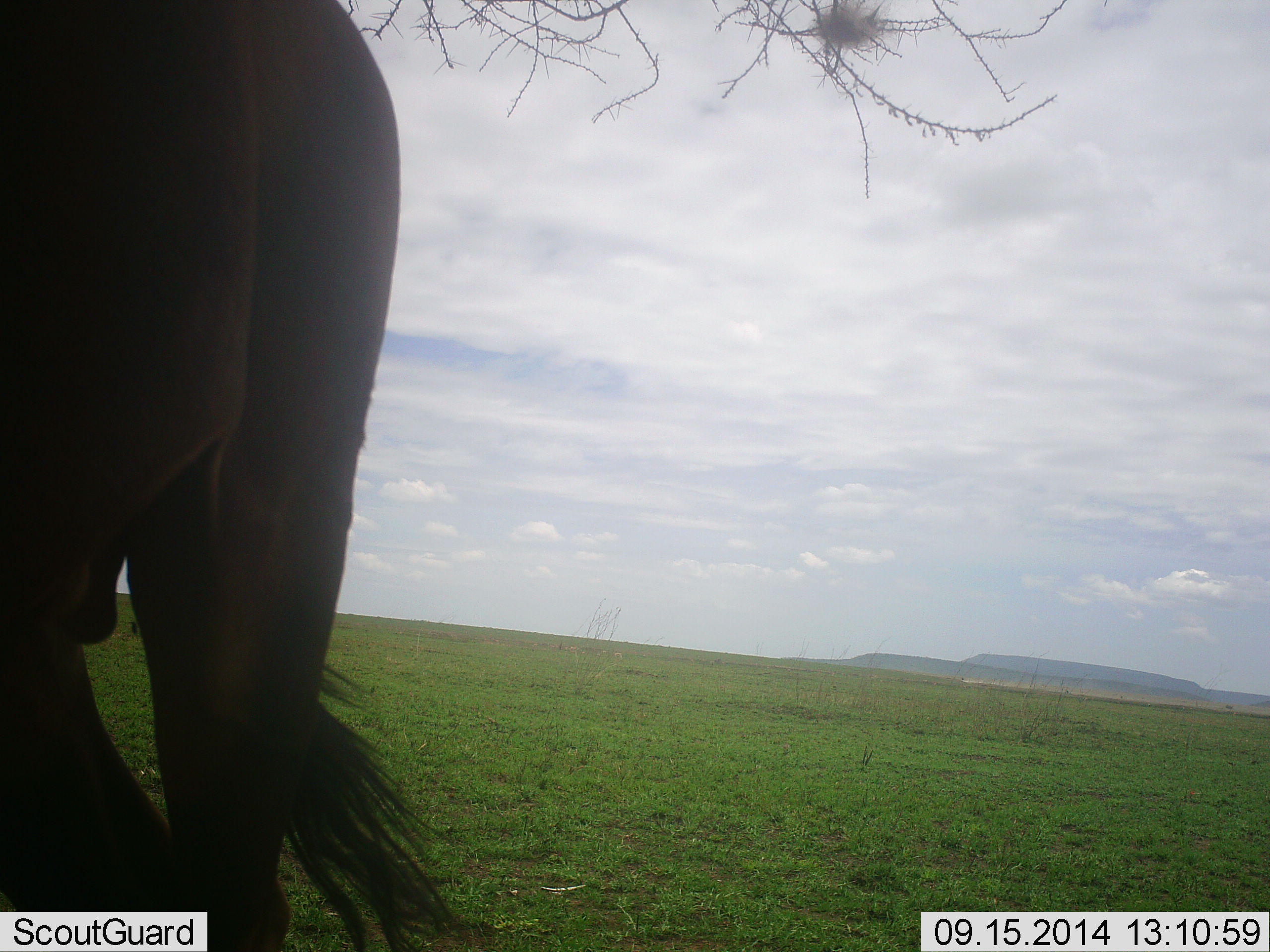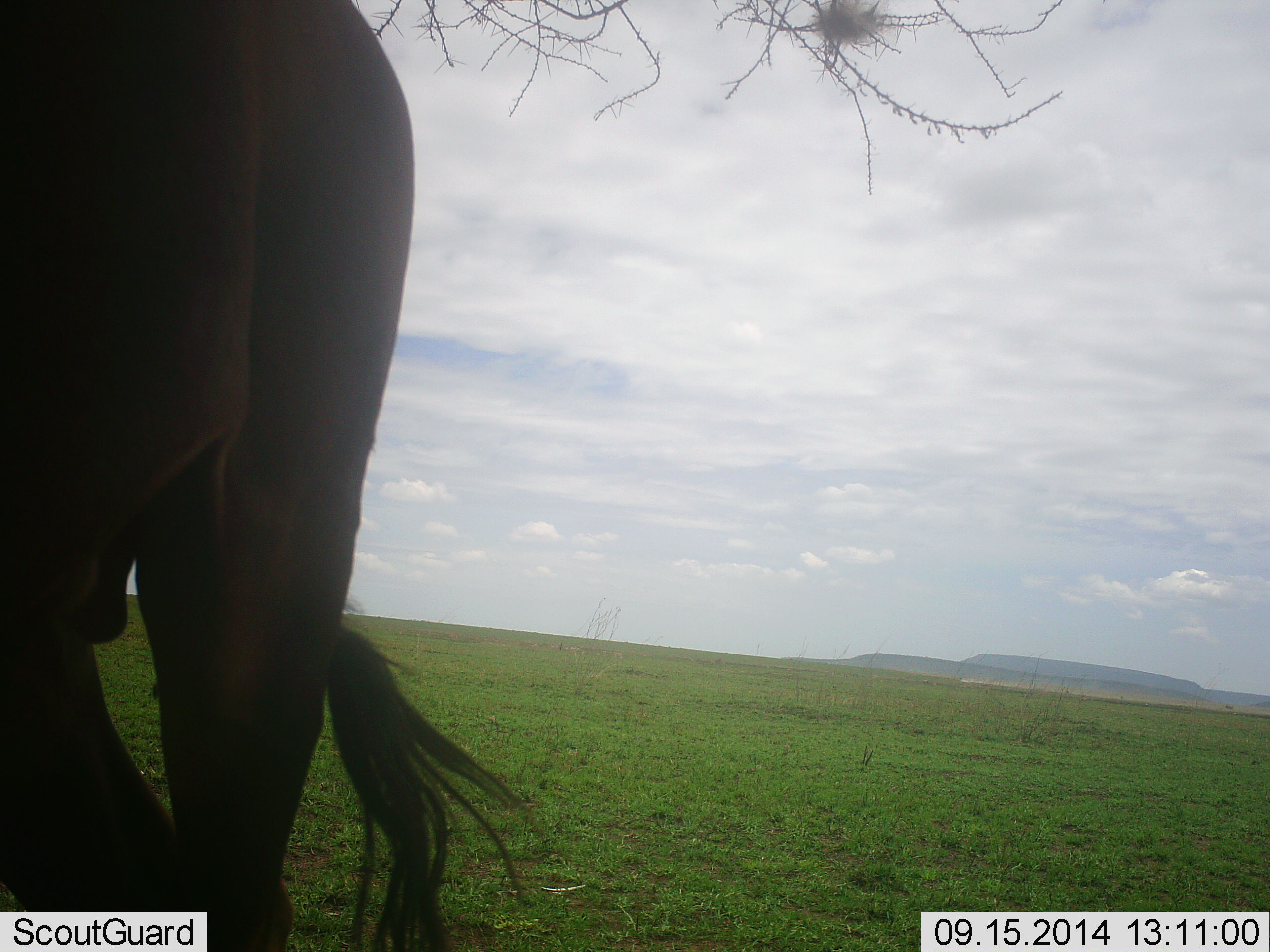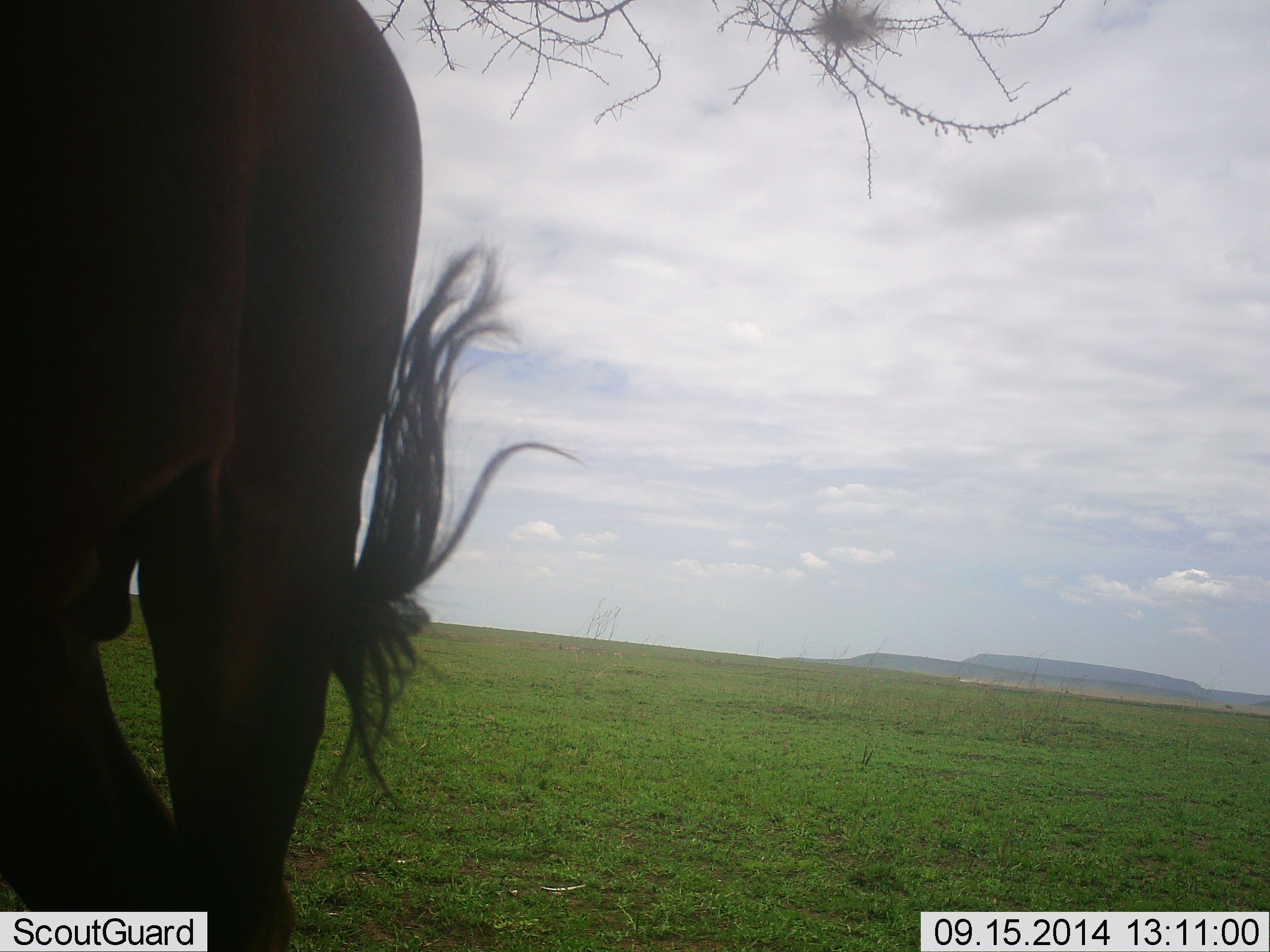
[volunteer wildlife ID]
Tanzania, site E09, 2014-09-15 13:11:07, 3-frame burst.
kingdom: Animalia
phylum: Chordata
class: Mammalia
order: Artiodactyla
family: Bovidae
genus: Connochaetes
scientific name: Connochaetes taurinus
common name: blue wildebeest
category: wildebeest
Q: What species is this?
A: Wildebeest (blue wildebeest) (Connochaetes taurinus).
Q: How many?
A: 1.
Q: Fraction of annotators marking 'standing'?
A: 100%.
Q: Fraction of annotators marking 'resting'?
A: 0%.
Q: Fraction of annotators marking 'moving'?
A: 0%.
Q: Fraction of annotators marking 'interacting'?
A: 0%.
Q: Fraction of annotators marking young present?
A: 0%.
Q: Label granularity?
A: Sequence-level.